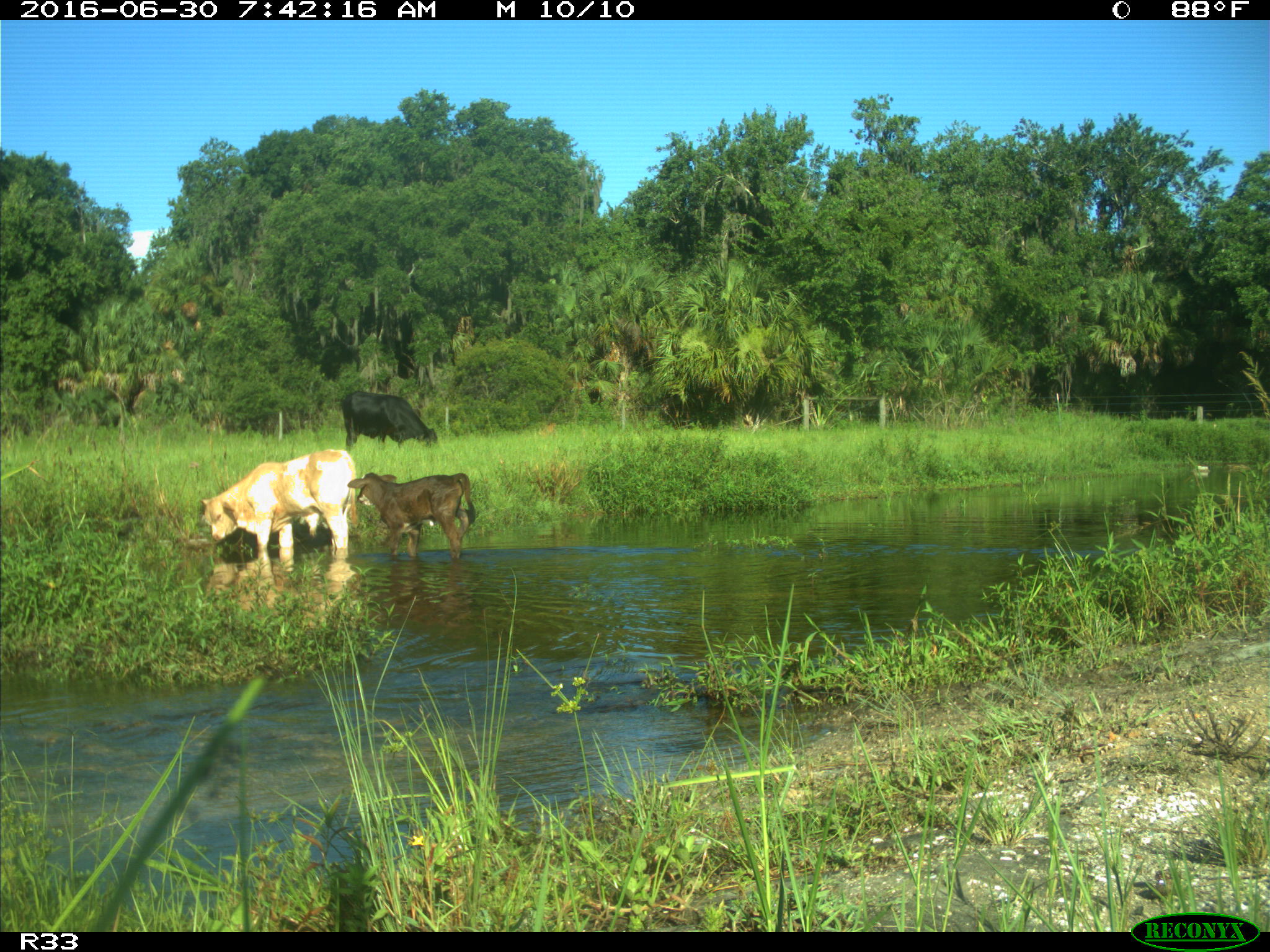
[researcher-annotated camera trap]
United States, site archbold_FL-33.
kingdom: Animalia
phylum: Chordata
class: Mammalia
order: Artiodactyla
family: Bovidae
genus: Bos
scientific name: Bos taurus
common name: domestic cow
Bos taurus (domestic cow).